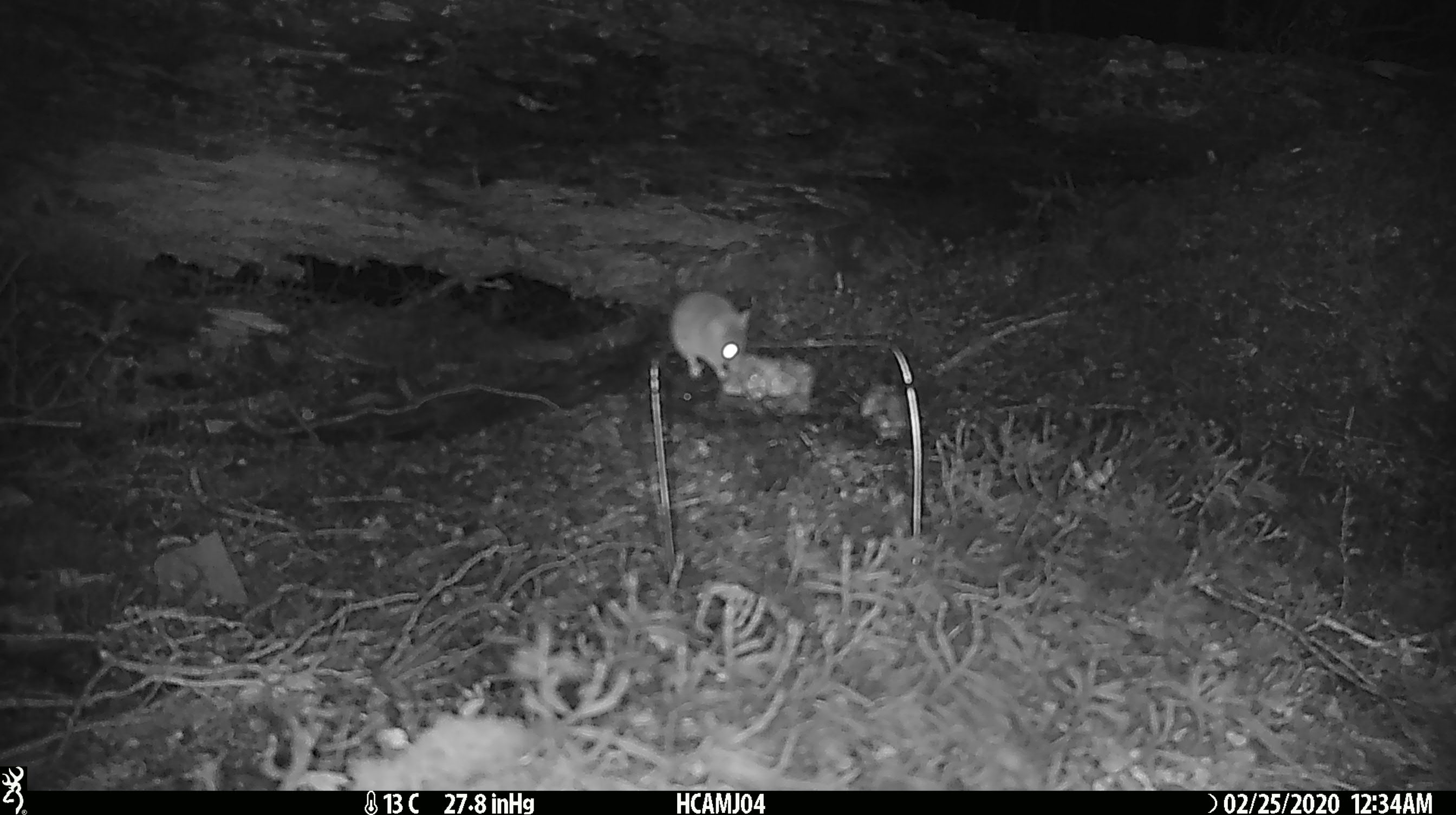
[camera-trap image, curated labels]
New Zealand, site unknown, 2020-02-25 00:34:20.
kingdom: Animalia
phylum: Chordata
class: Mammalia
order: Rodentia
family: Muridae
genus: Mus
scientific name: Mus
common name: mouse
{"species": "mouse (Mus)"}